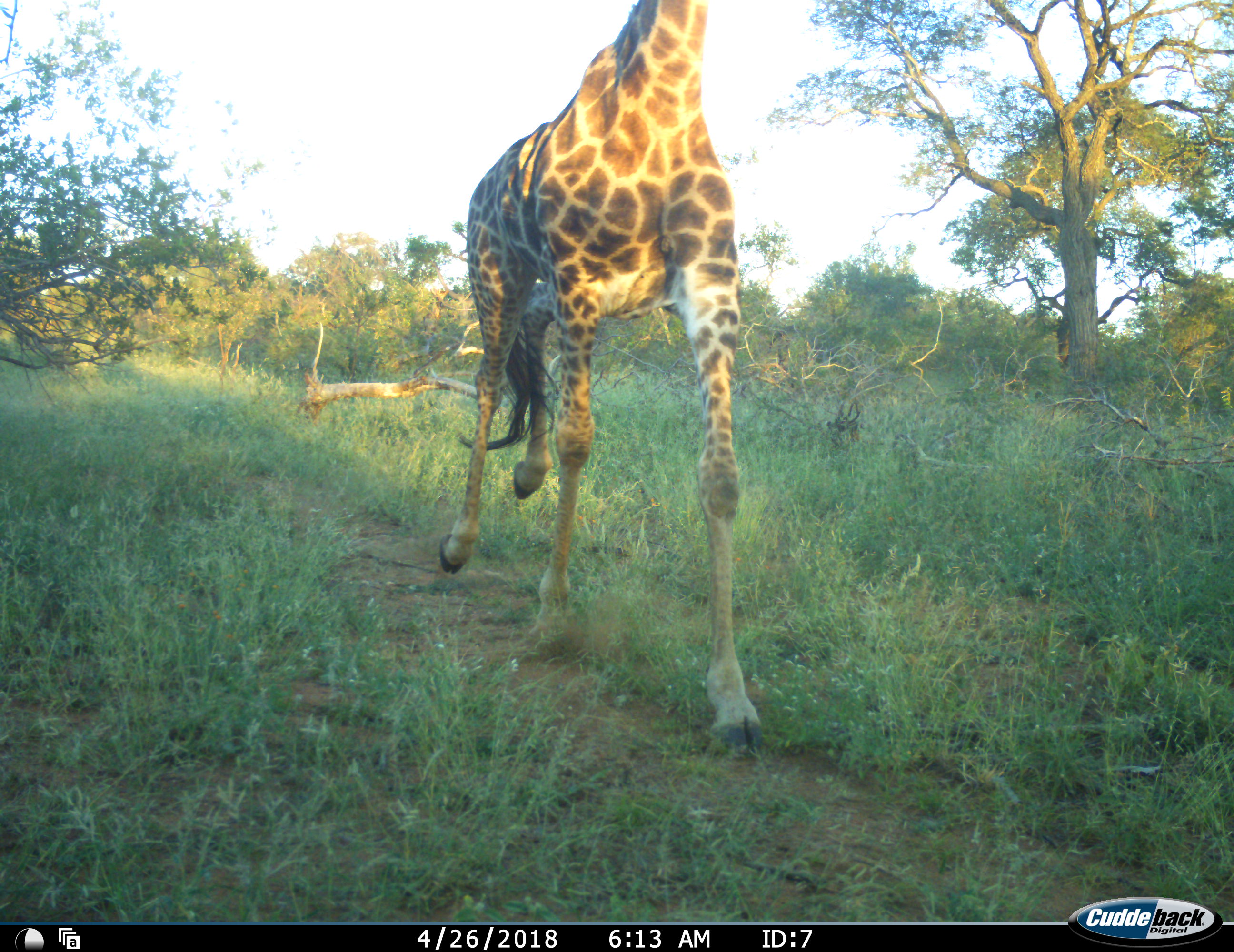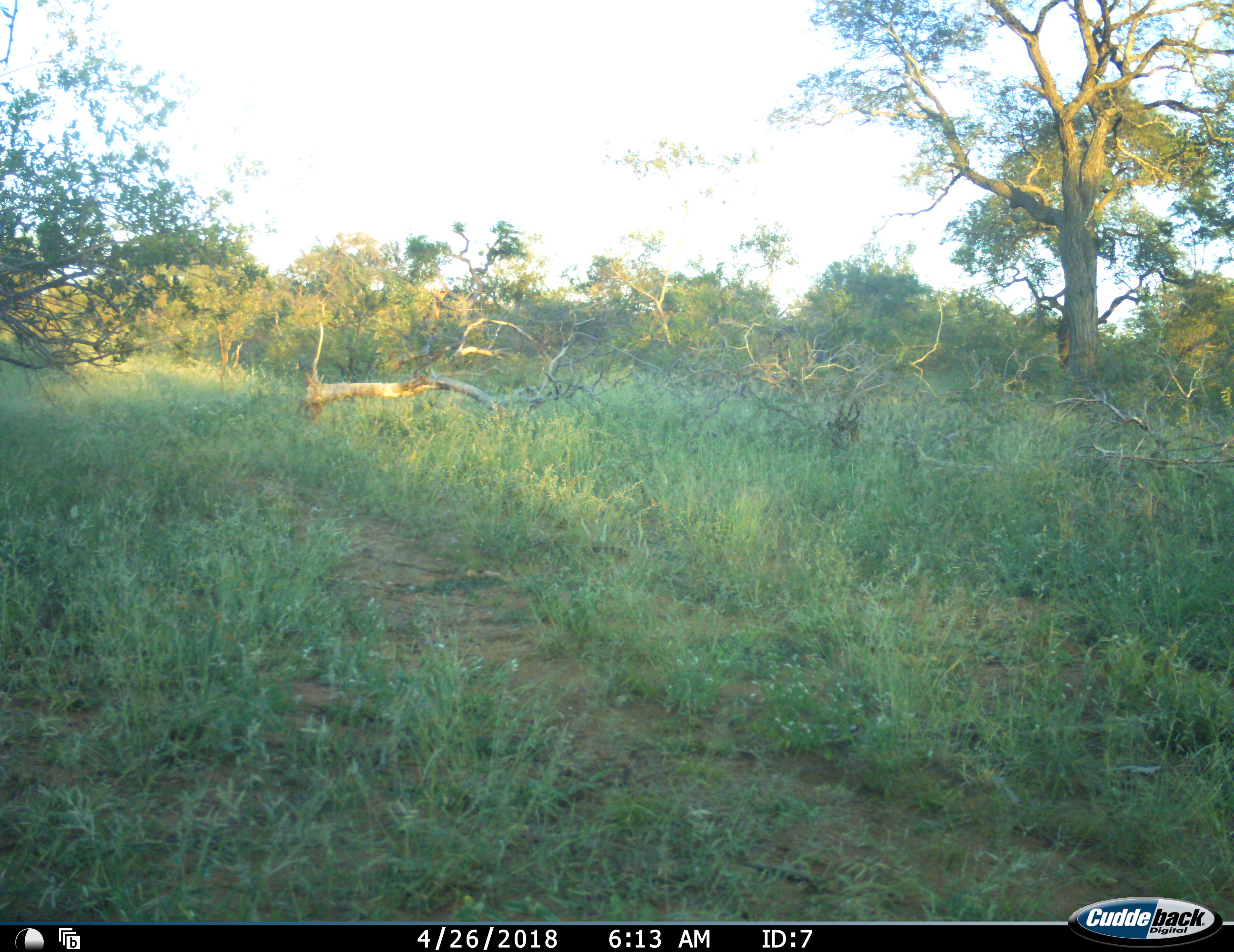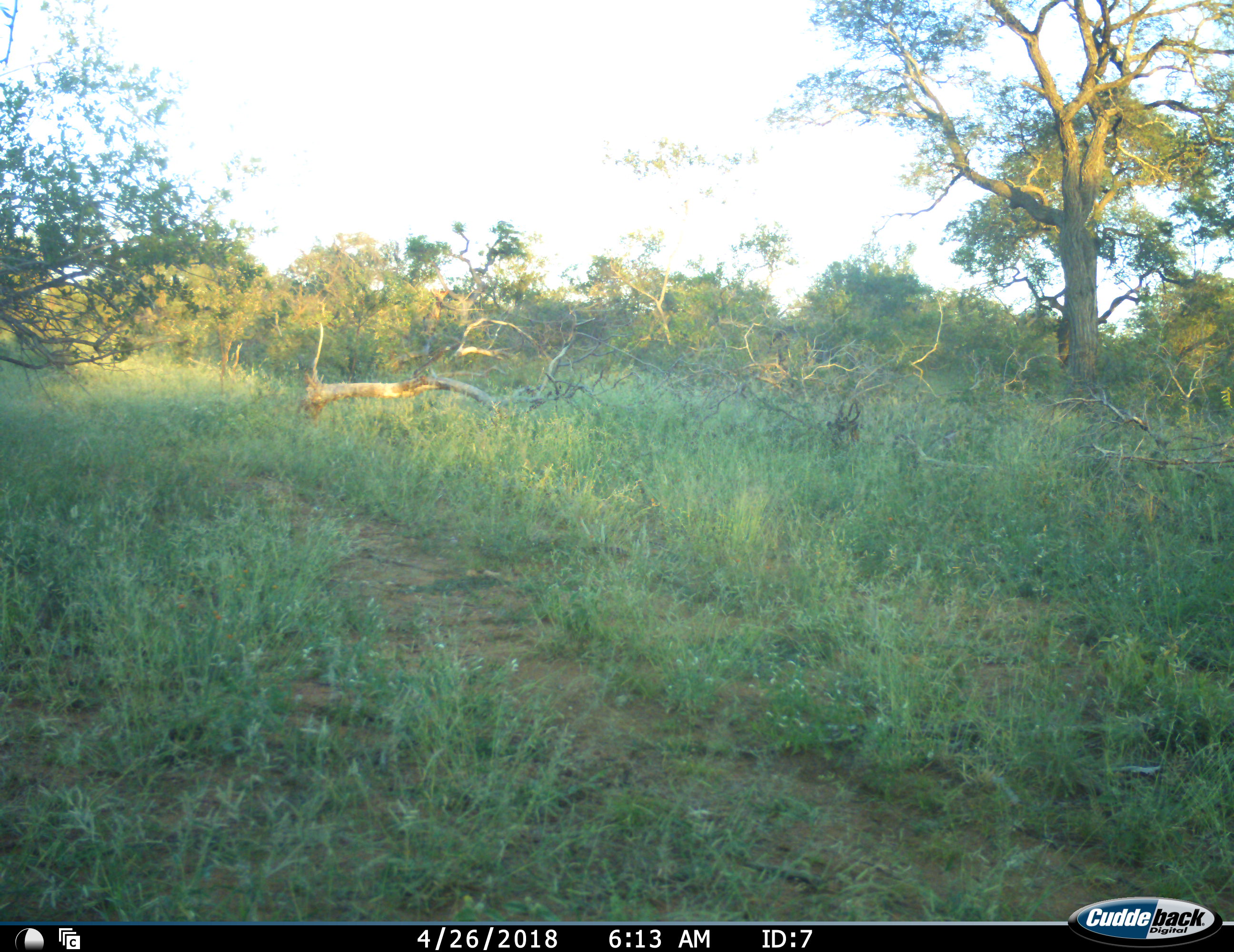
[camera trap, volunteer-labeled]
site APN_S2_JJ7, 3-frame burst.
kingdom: Animalia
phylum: Chordata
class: Mammalia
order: Artiodactyla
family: Giraffidae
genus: Giraffa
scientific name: Giraffa camelopardalis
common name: giraffe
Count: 1.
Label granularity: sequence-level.